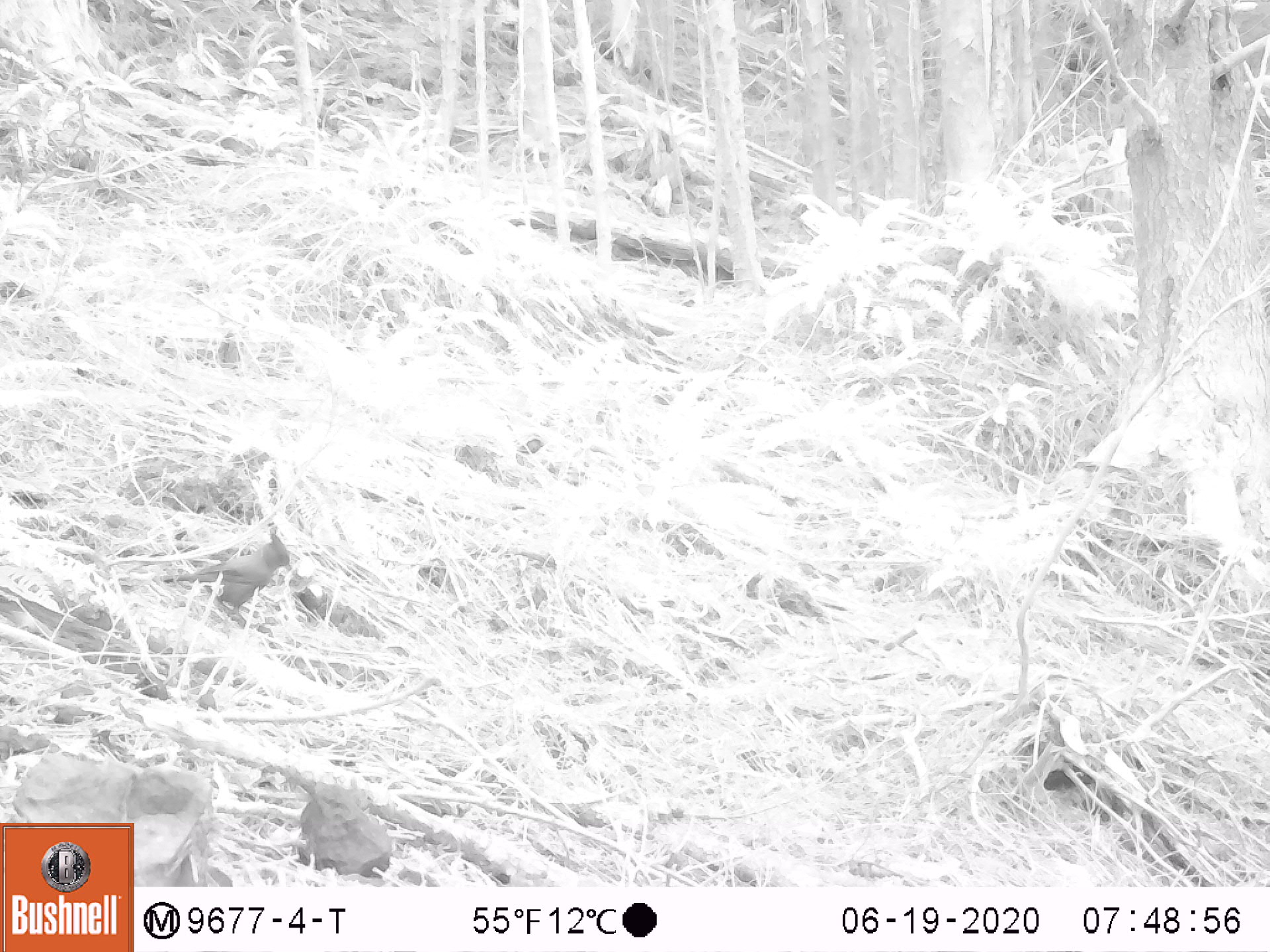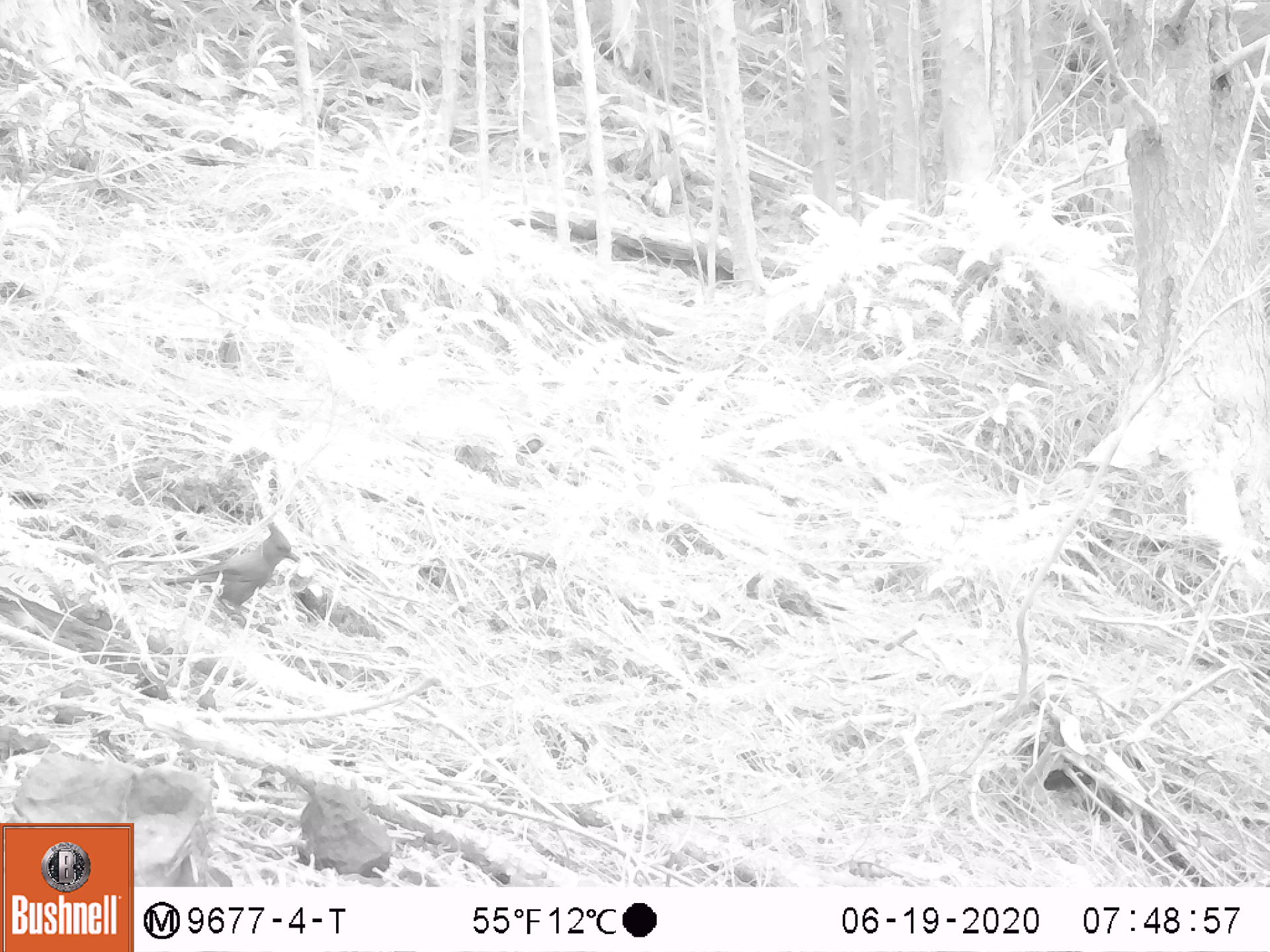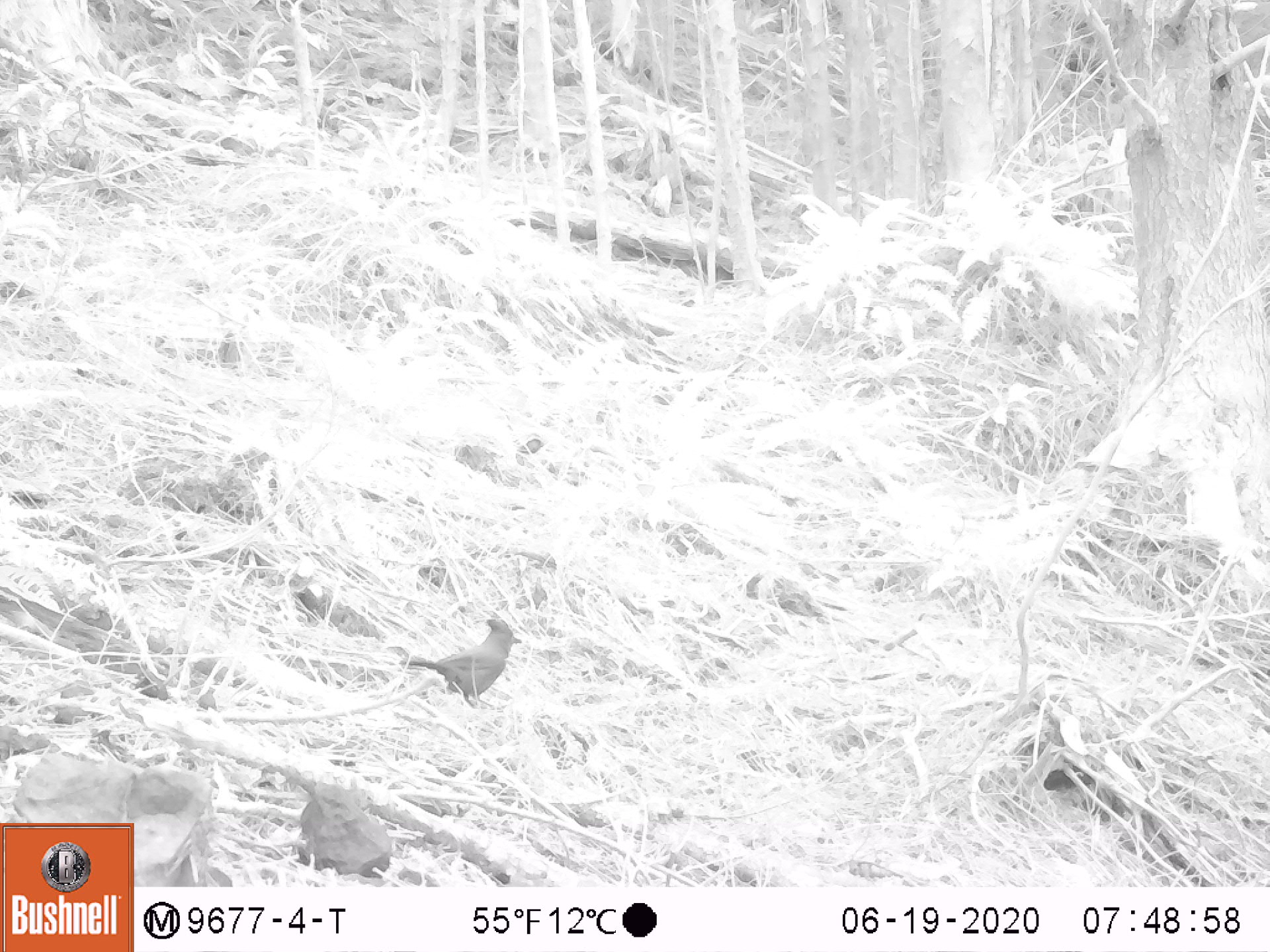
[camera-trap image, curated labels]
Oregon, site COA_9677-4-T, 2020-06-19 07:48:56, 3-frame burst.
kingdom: Animalia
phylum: Chordata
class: Aves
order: Passeriformes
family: Corvidae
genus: Cyanocitta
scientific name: Cyanocitta stelleri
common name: steller's jay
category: stellers jay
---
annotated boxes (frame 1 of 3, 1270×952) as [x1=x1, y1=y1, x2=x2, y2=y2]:
stellers jay: [x1=162, y1=533, x2=297, y2=617]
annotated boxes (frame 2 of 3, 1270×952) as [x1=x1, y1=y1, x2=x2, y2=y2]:
stellers jay: [x1=163, y1=524, x2=302, y2=610]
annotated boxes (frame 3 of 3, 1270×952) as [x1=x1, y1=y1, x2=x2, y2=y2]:
stellers jay: [x1=396, y1=615, x2=523, y2=711]